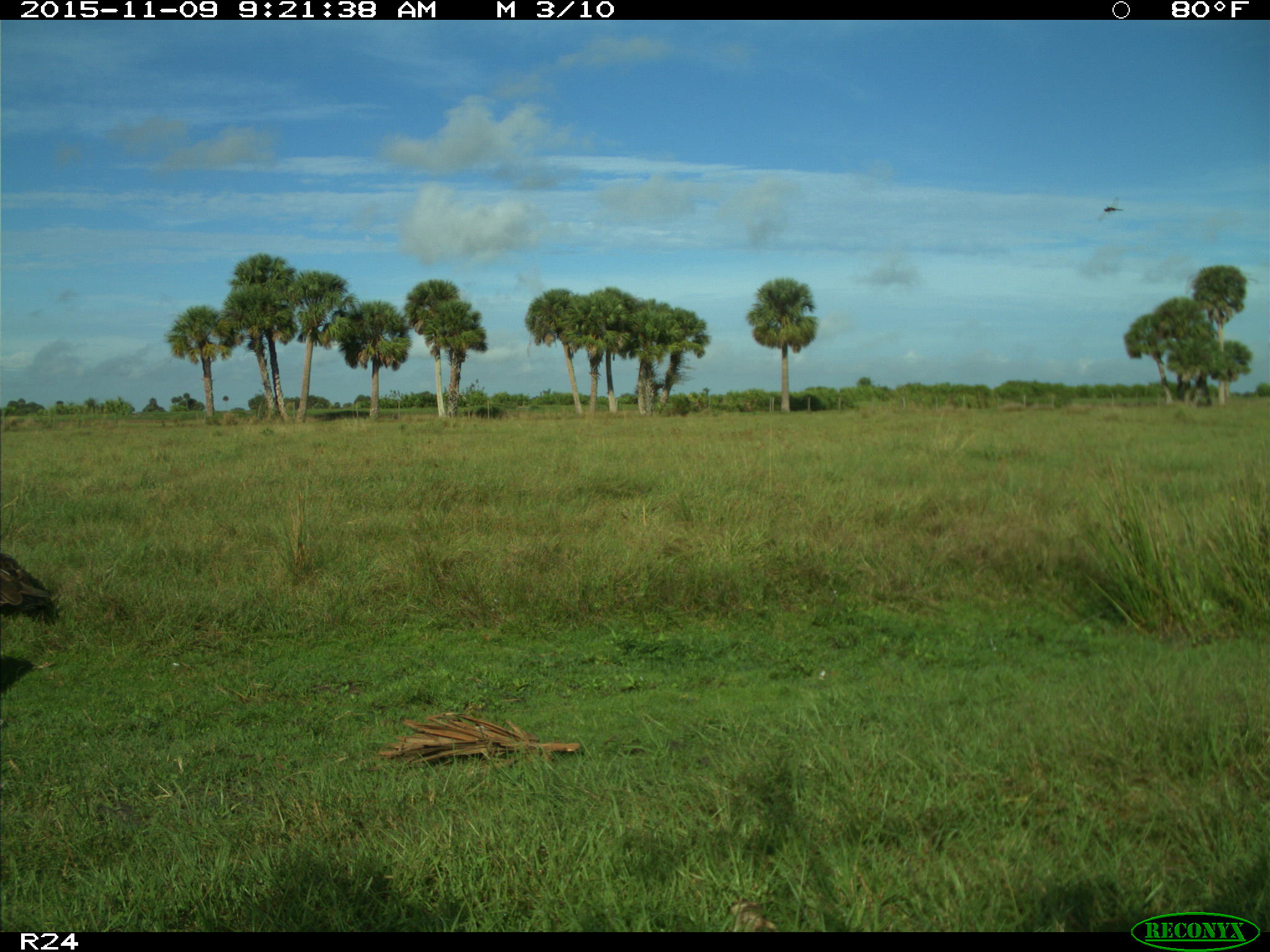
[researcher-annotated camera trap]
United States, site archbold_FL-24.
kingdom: Animalia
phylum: Chordata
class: Aves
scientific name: Aves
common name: birds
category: unidentified bird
Unidentified bird (birds) (Aves).